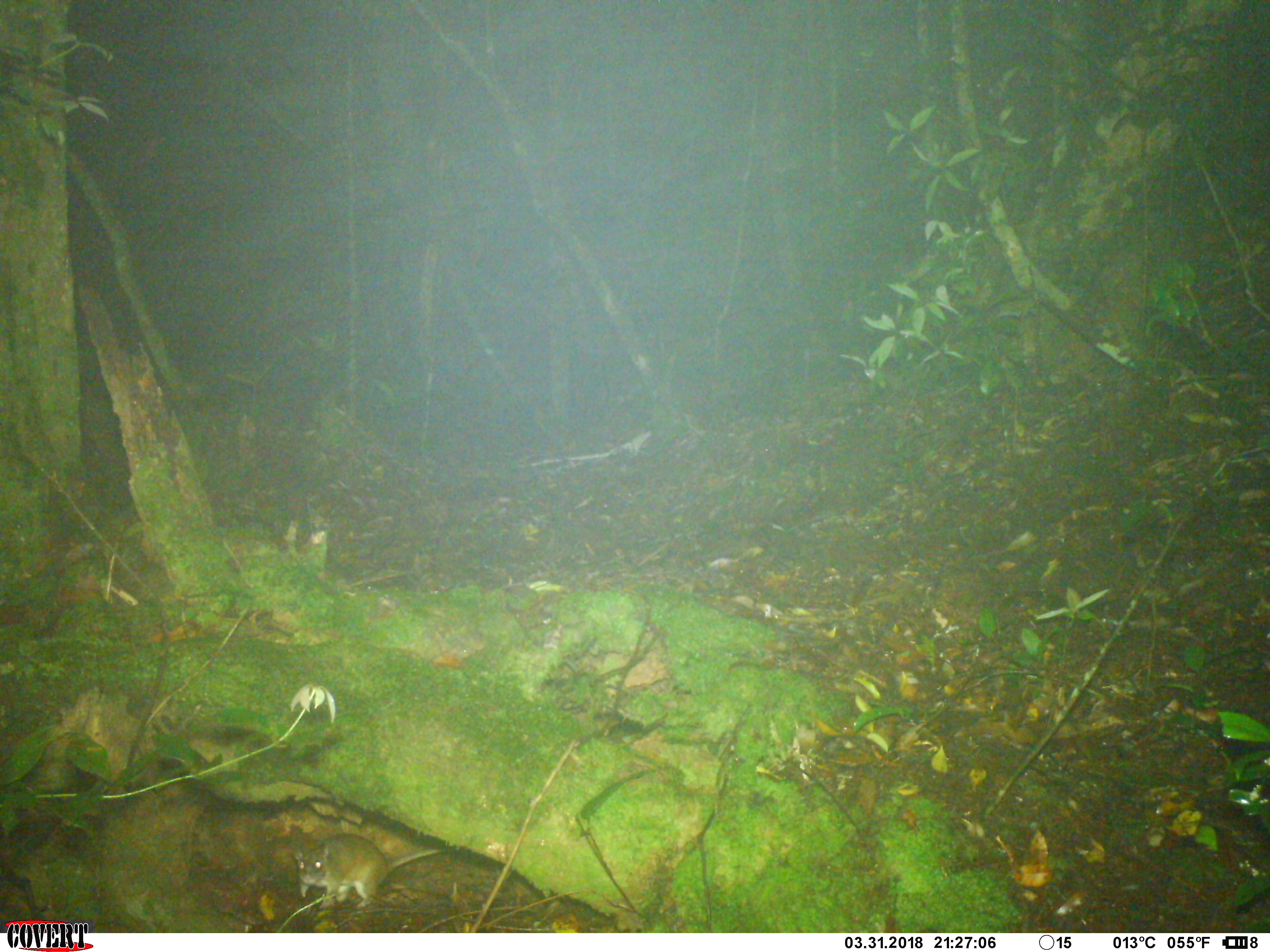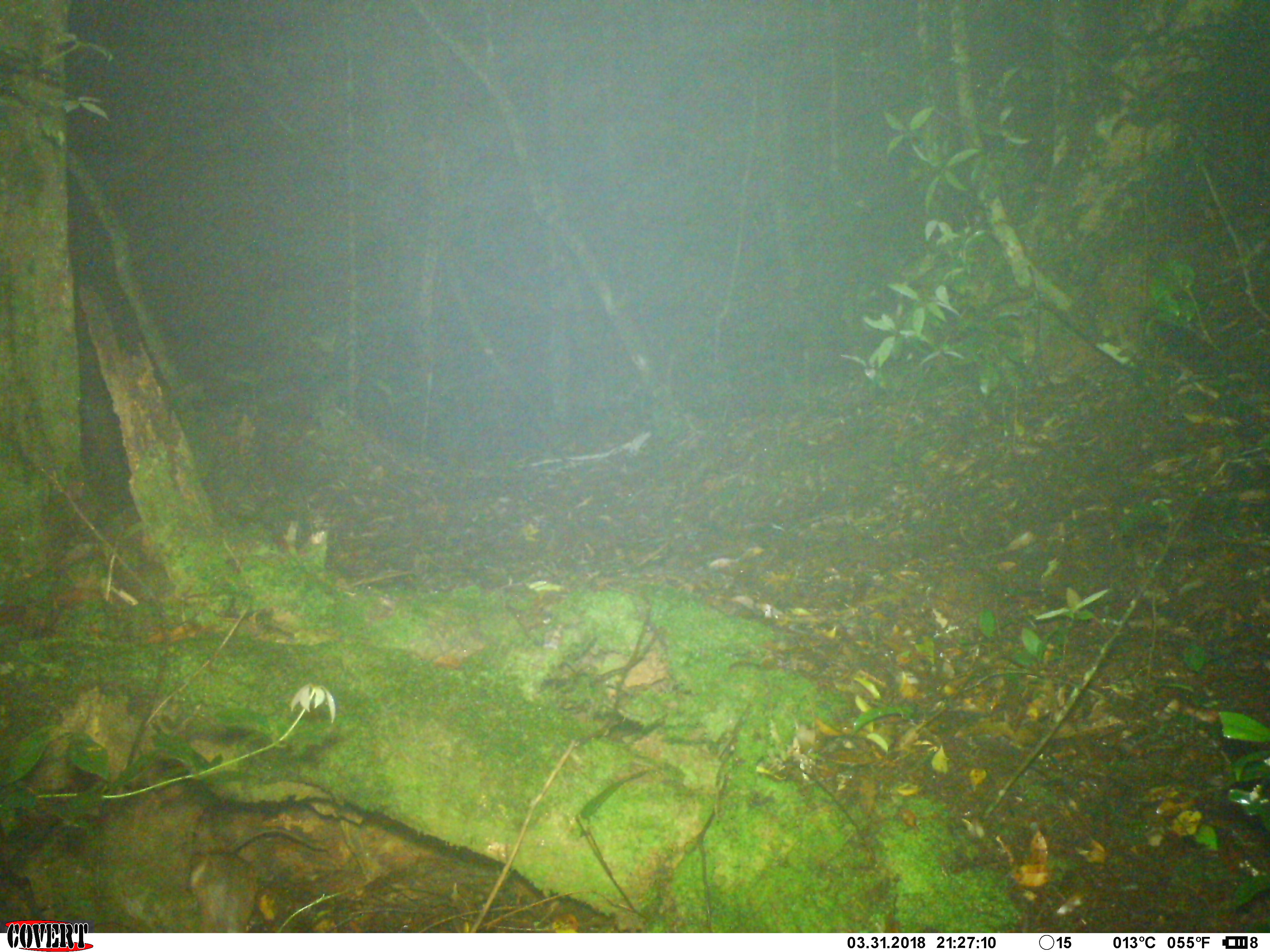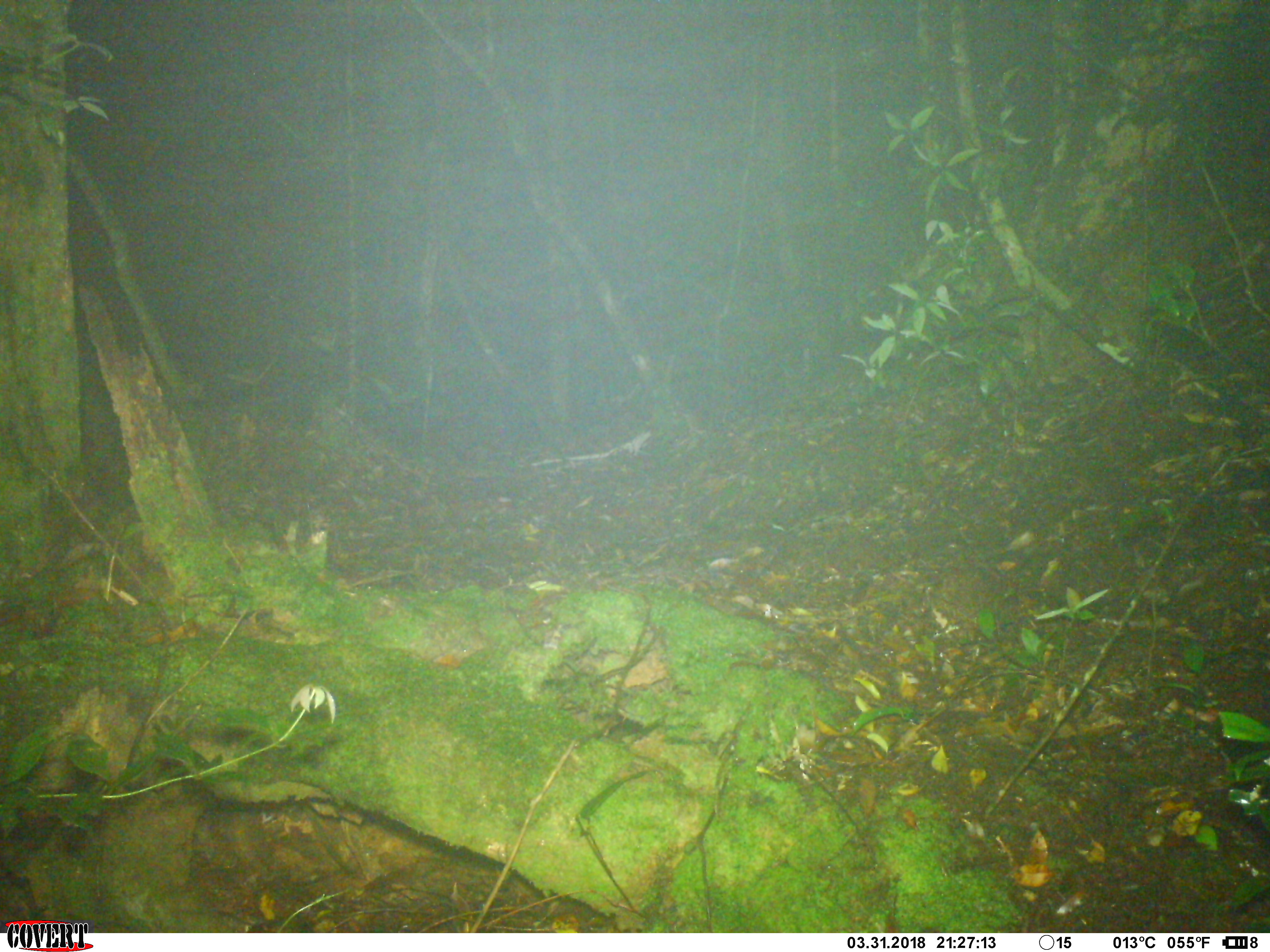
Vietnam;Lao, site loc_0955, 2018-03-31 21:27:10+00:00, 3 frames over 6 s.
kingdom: Animalia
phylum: Chordata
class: Mammalia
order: Rodentia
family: Muridae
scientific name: Muridae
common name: old-world mice and rats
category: unidentified murid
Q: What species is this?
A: Unidentified murid (old-world mice and rats) (Muridae).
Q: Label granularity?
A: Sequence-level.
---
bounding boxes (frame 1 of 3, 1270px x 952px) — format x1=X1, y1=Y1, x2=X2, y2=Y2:
unidentified murid: x1=292, y1=833, x2=446, y2=910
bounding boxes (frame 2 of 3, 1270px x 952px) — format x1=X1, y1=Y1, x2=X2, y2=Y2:
unidentified murid: x1=187, y1=828, x2=331, y2=933